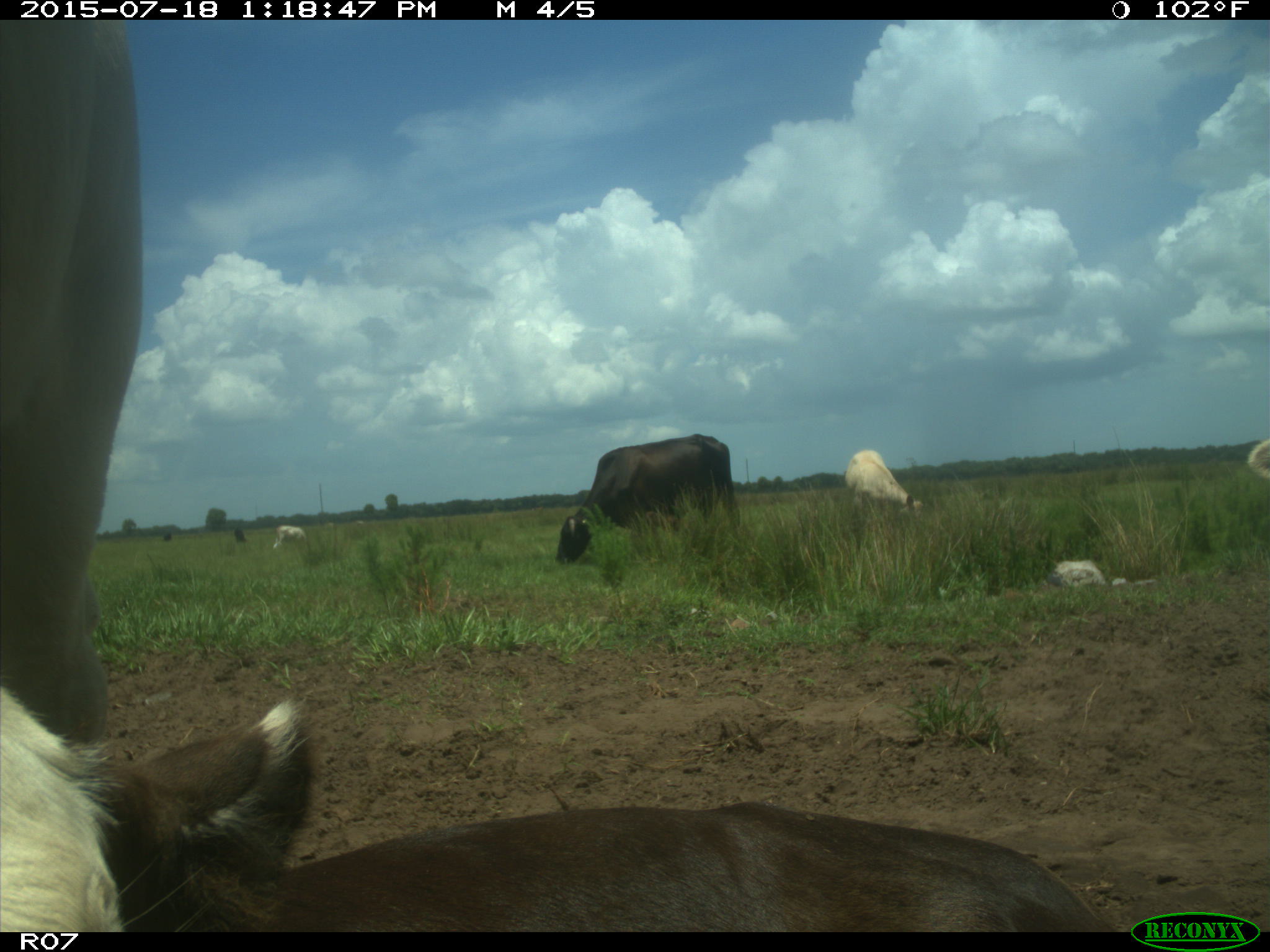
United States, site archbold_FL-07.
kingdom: Animalia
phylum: Chordata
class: Mammalia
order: Artiodactyla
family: Bovidae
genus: Bos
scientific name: Bos taurus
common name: domestic cow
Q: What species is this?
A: Bos taurus (domestic cow).